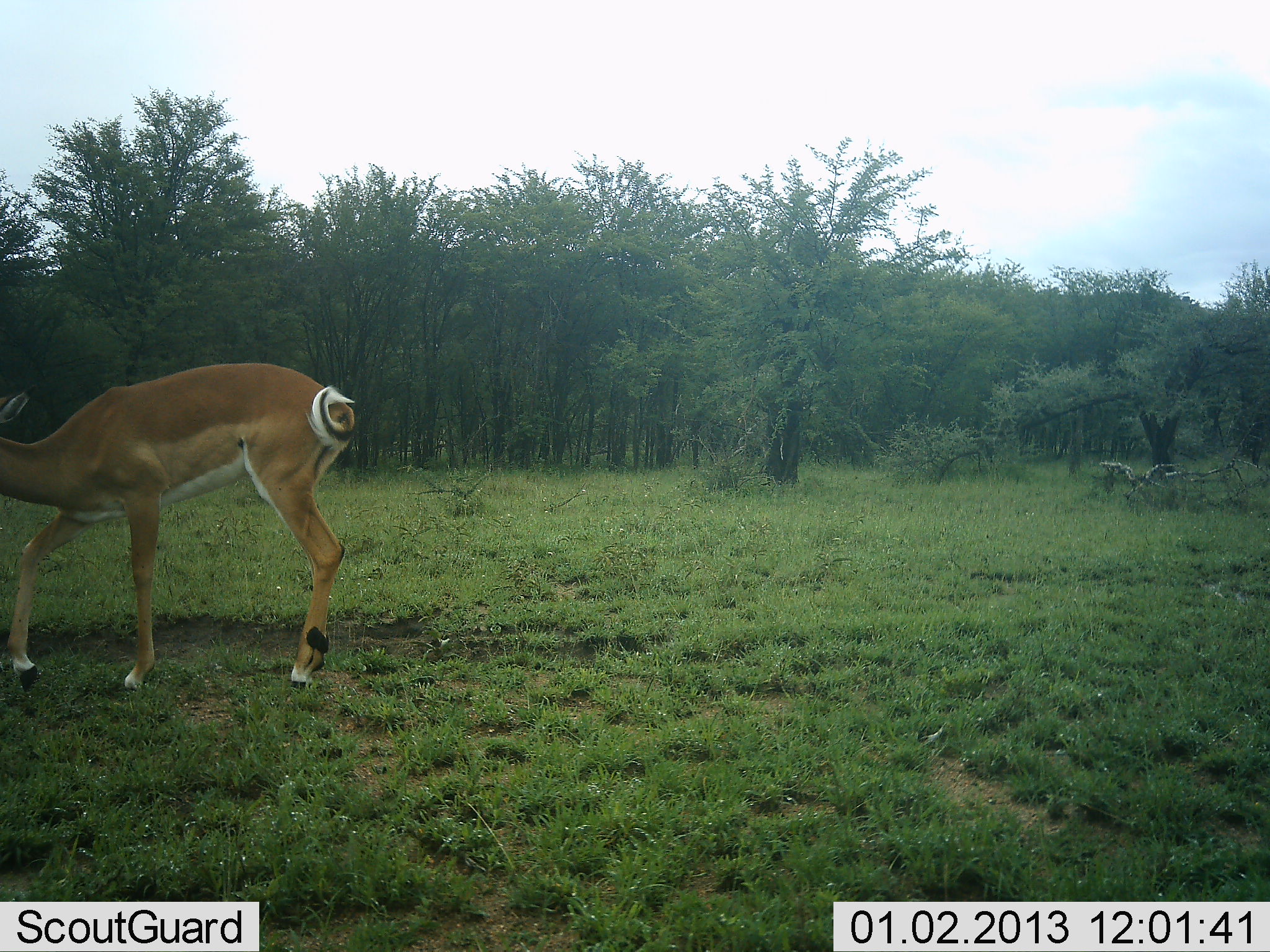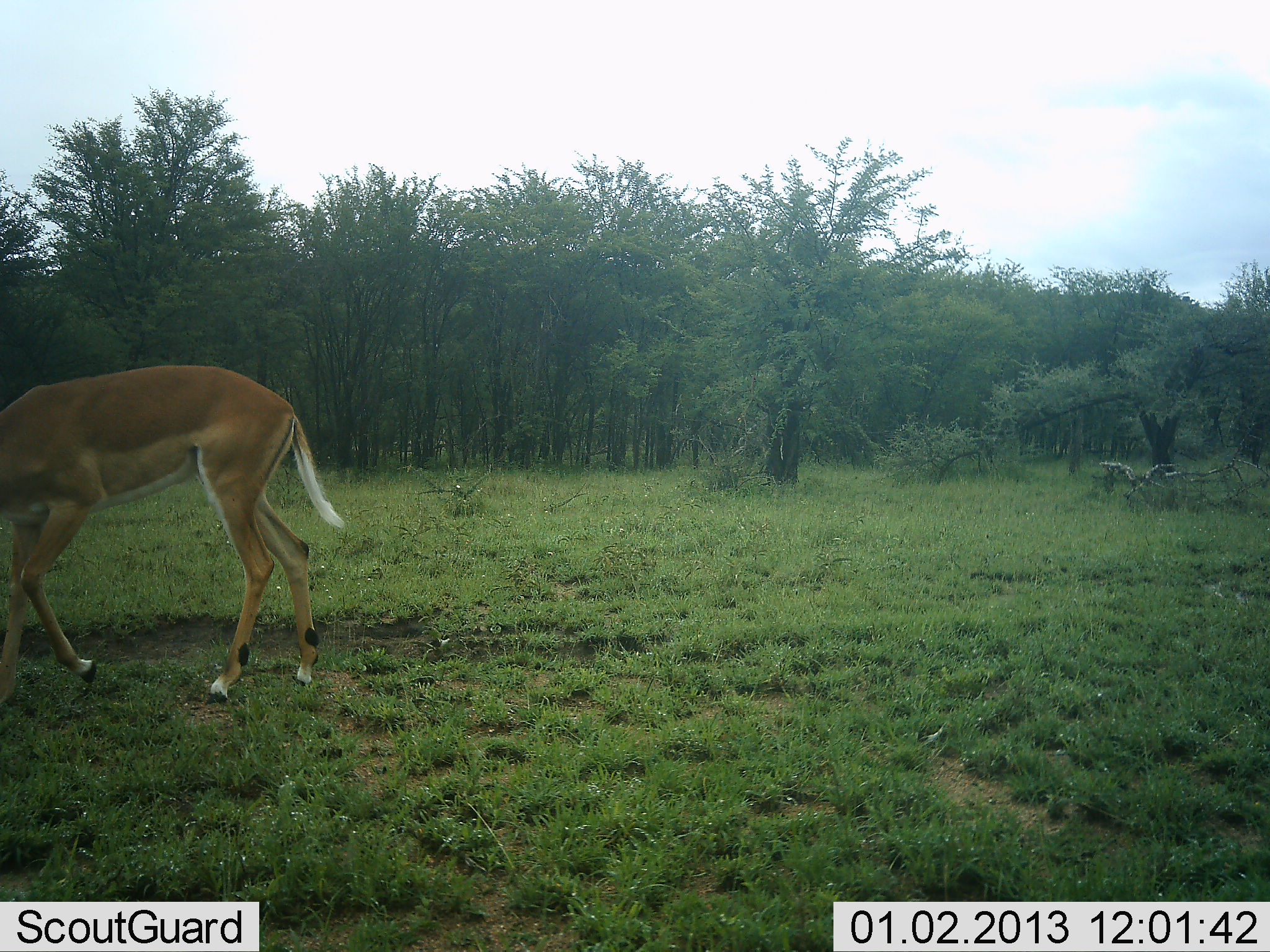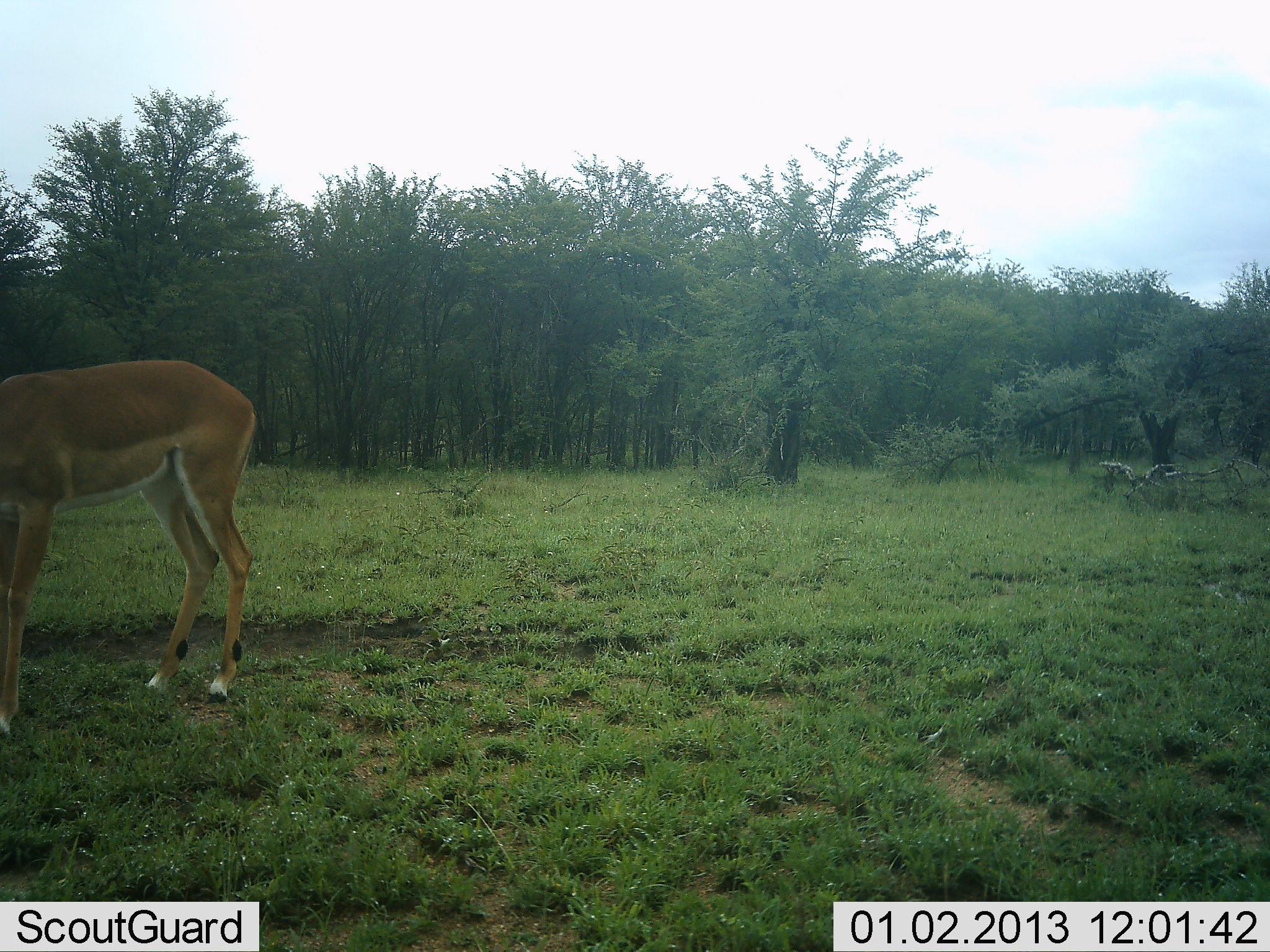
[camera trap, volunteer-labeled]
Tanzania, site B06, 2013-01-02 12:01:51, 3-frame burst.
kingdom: Animalia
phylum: Chordata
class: Mammalia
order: Artiodactyla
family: Bovidae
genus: Aepyceros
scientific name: Aepyceros melampus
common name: impala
Impala (Aepyceros melampus), count 1. Behavior (volunteer vote fractions): standing 10%, resting 0%, moving 82%, interacting 0%. Young present (vote fraction): 0%. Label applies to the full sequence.